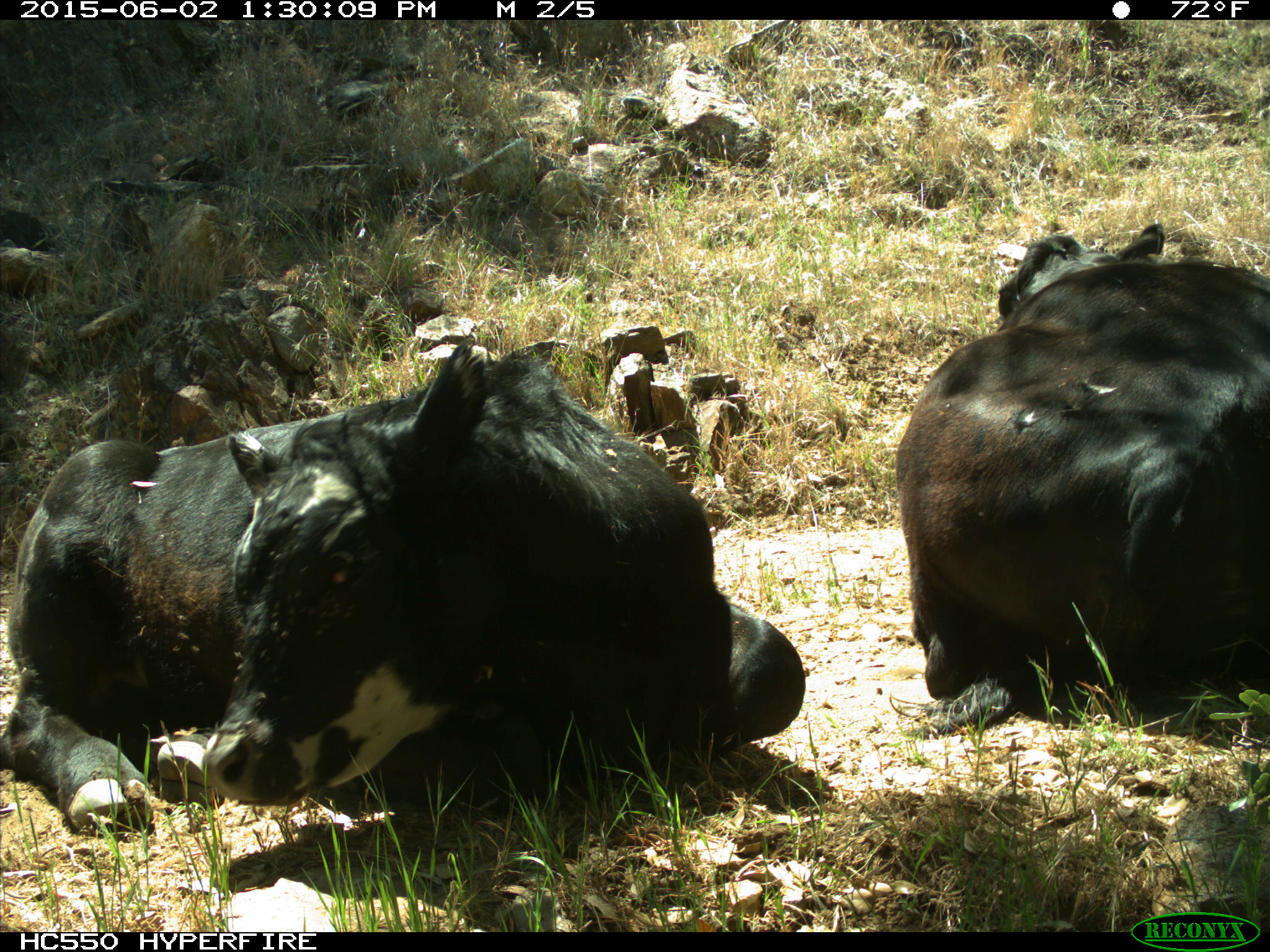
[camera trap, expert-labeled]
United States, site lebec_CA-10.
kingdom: Animalia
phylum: Chordata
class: Mammalia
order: Artiodactyla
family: Bovidae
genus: Bos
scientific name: Bos taurus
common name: domestic cow